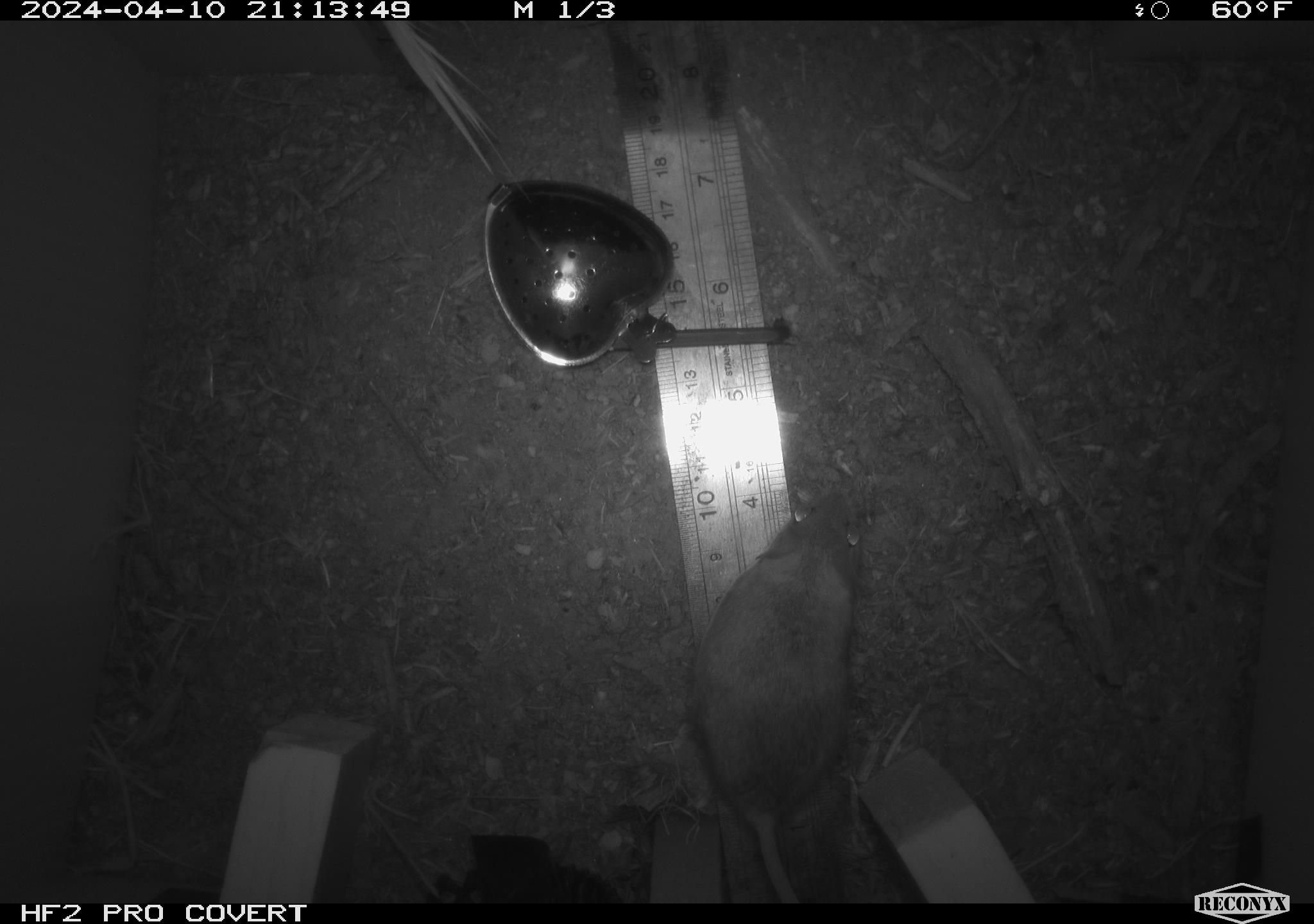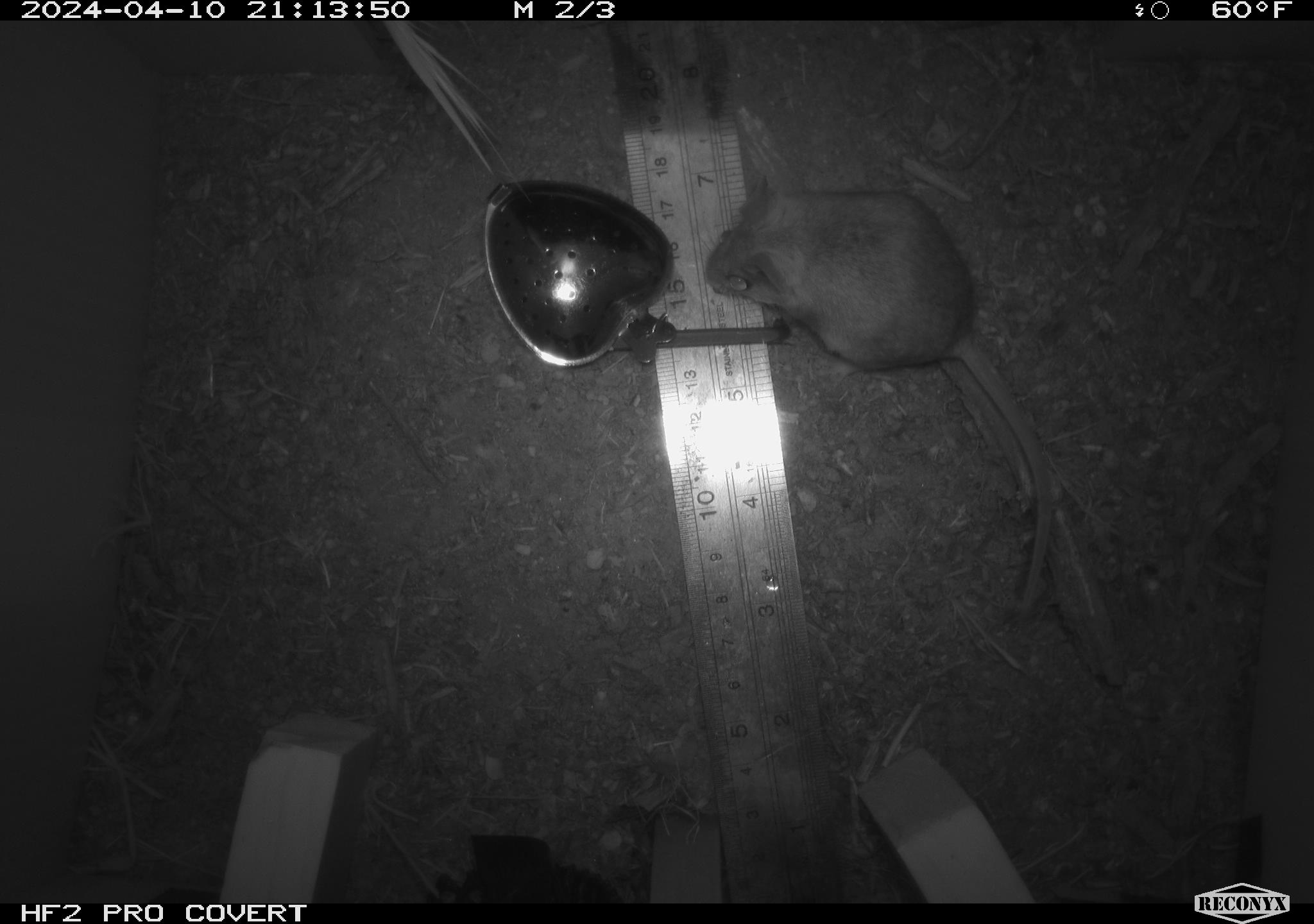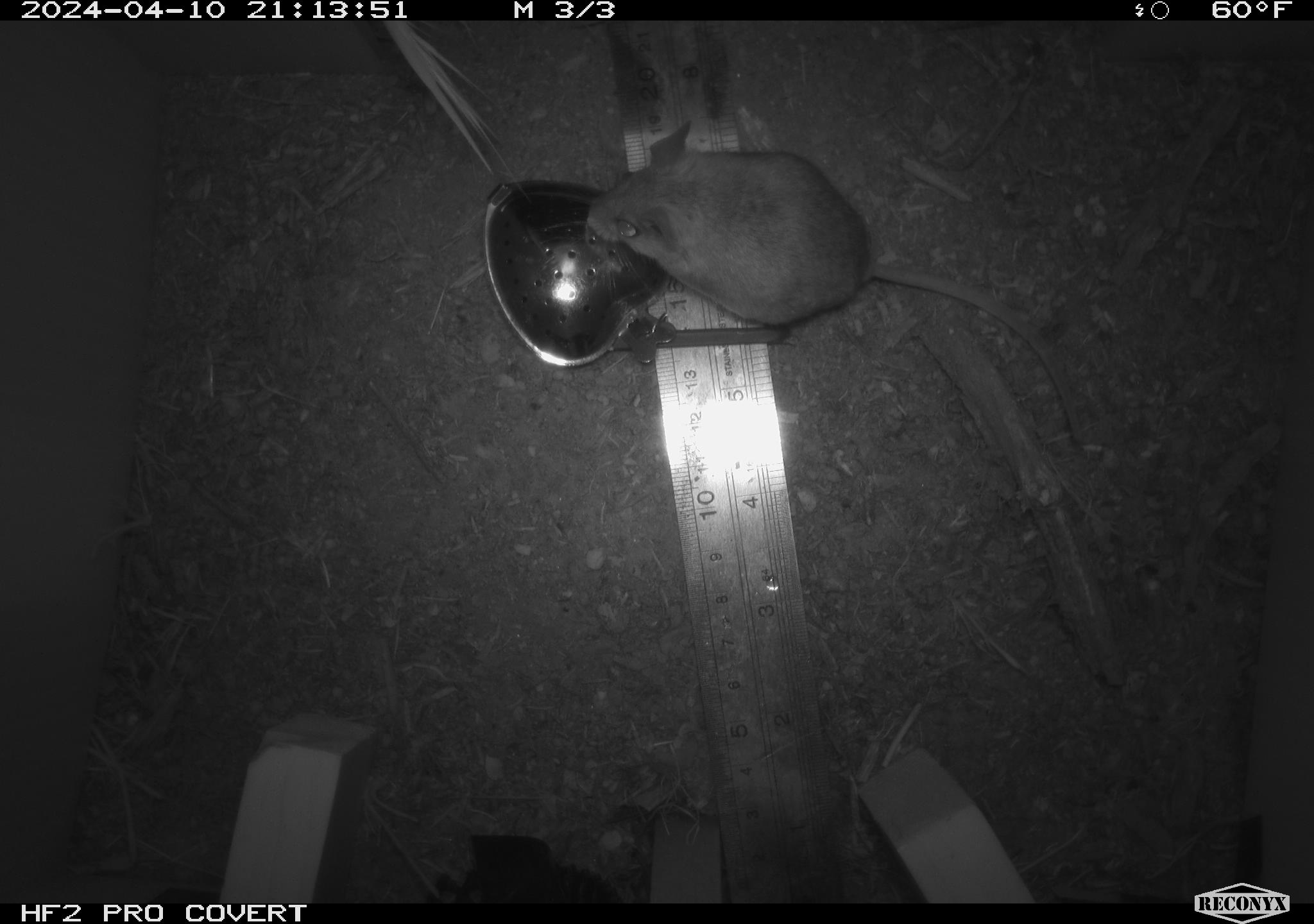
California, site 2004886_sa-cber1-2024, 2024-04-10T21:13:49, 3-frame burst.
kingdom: Animalia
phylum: Chordata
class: Mammalia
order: Rodentia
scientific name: Rodentia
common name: mouse species